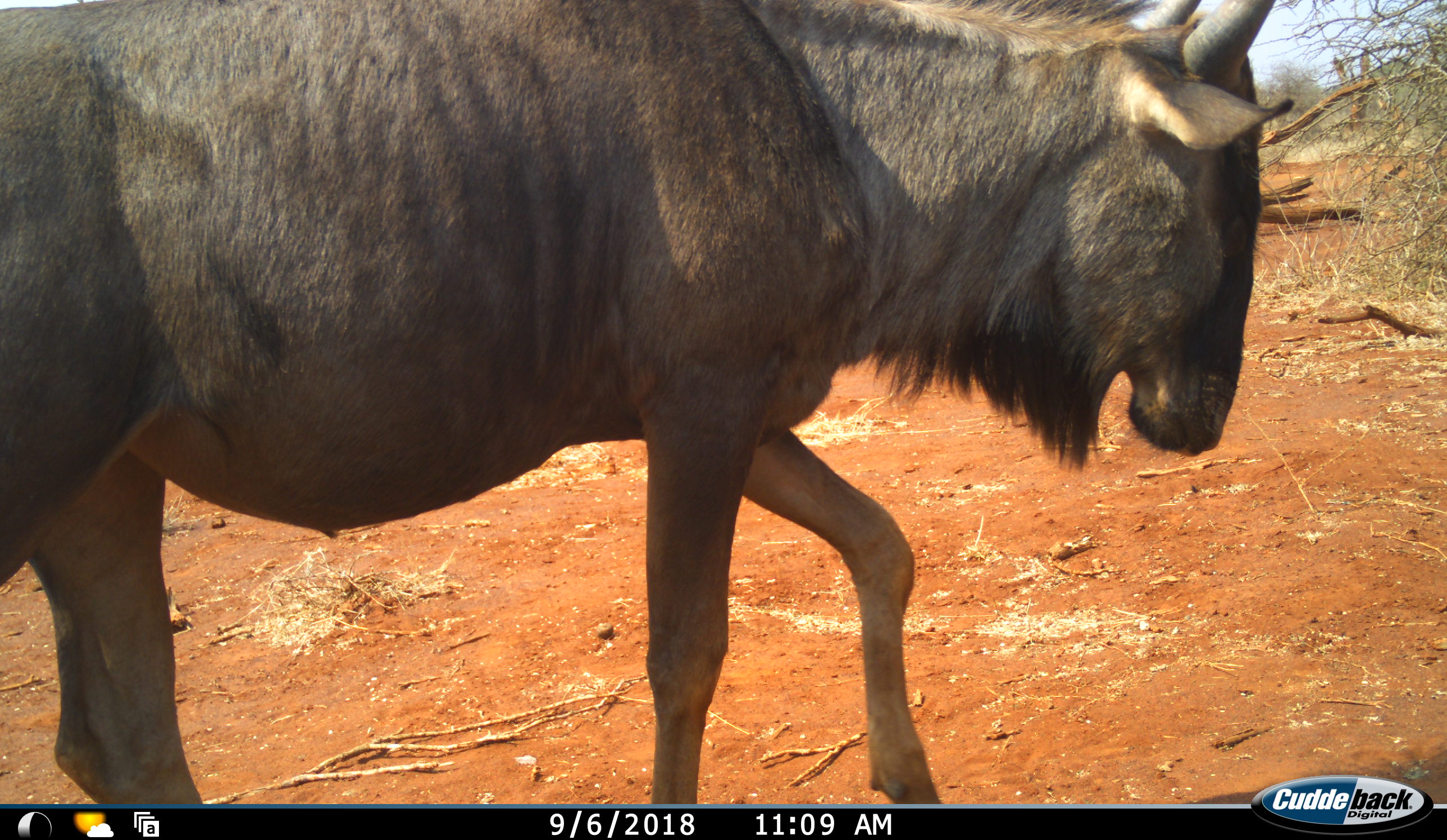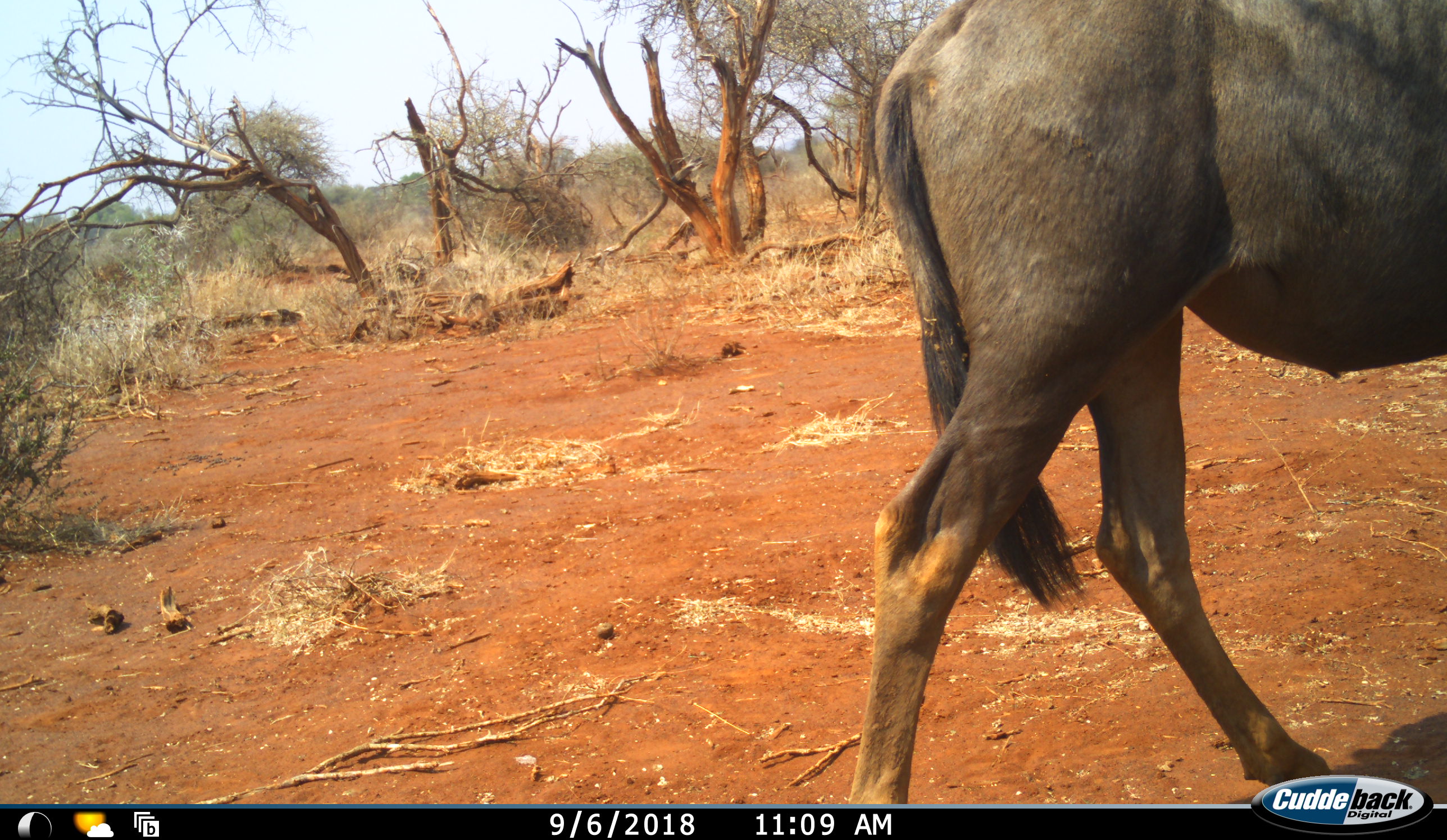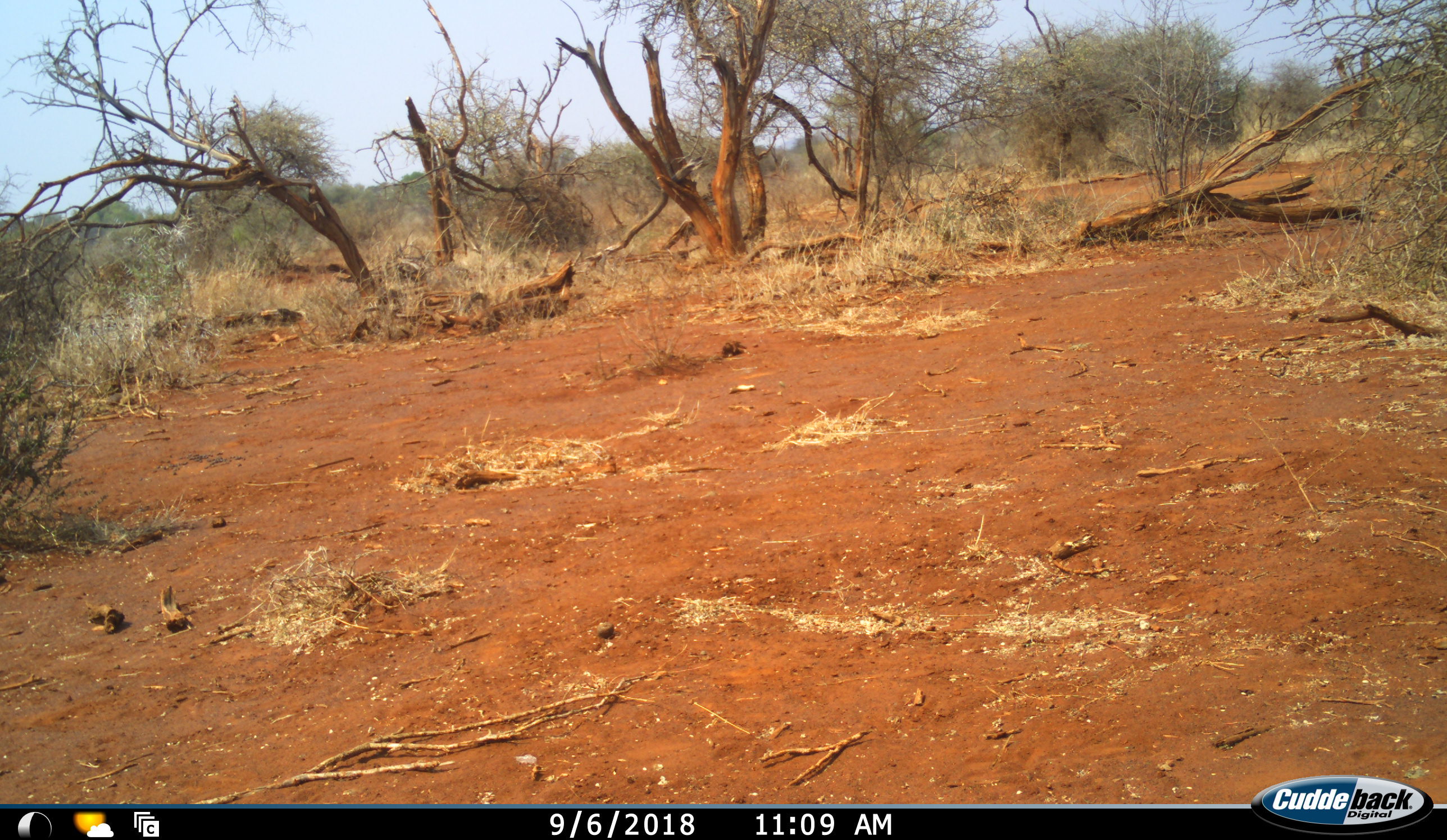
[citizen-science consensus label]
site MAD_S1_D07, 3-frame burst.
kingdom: Animalia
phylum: Chordata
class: Mammalia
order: Artiodactyla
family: Bovidae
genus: Connochaetes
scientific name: Connochaetes taurinus taurinus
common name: blue wildebeest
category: wildebeestblue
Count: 1.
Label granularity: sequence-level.